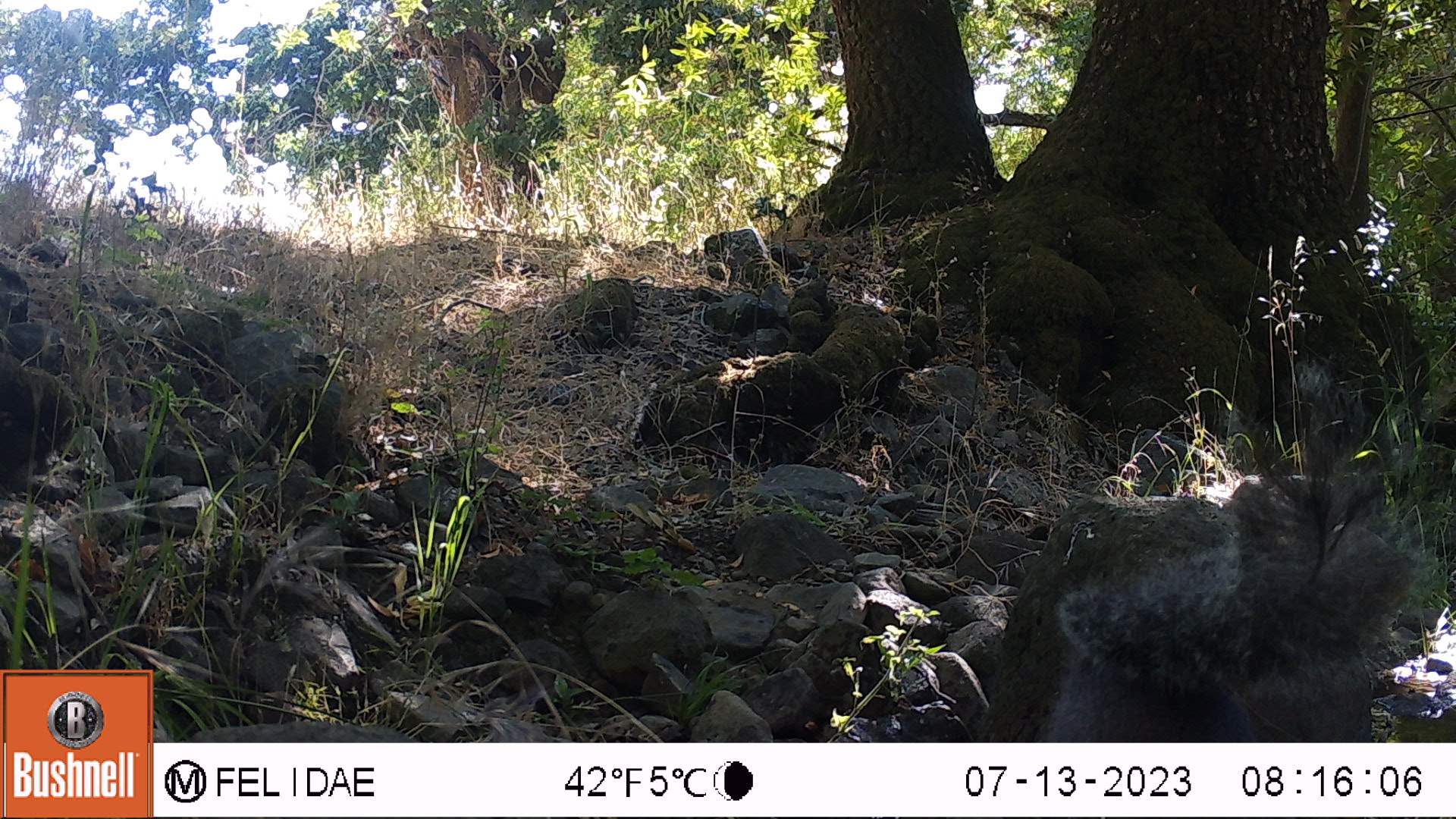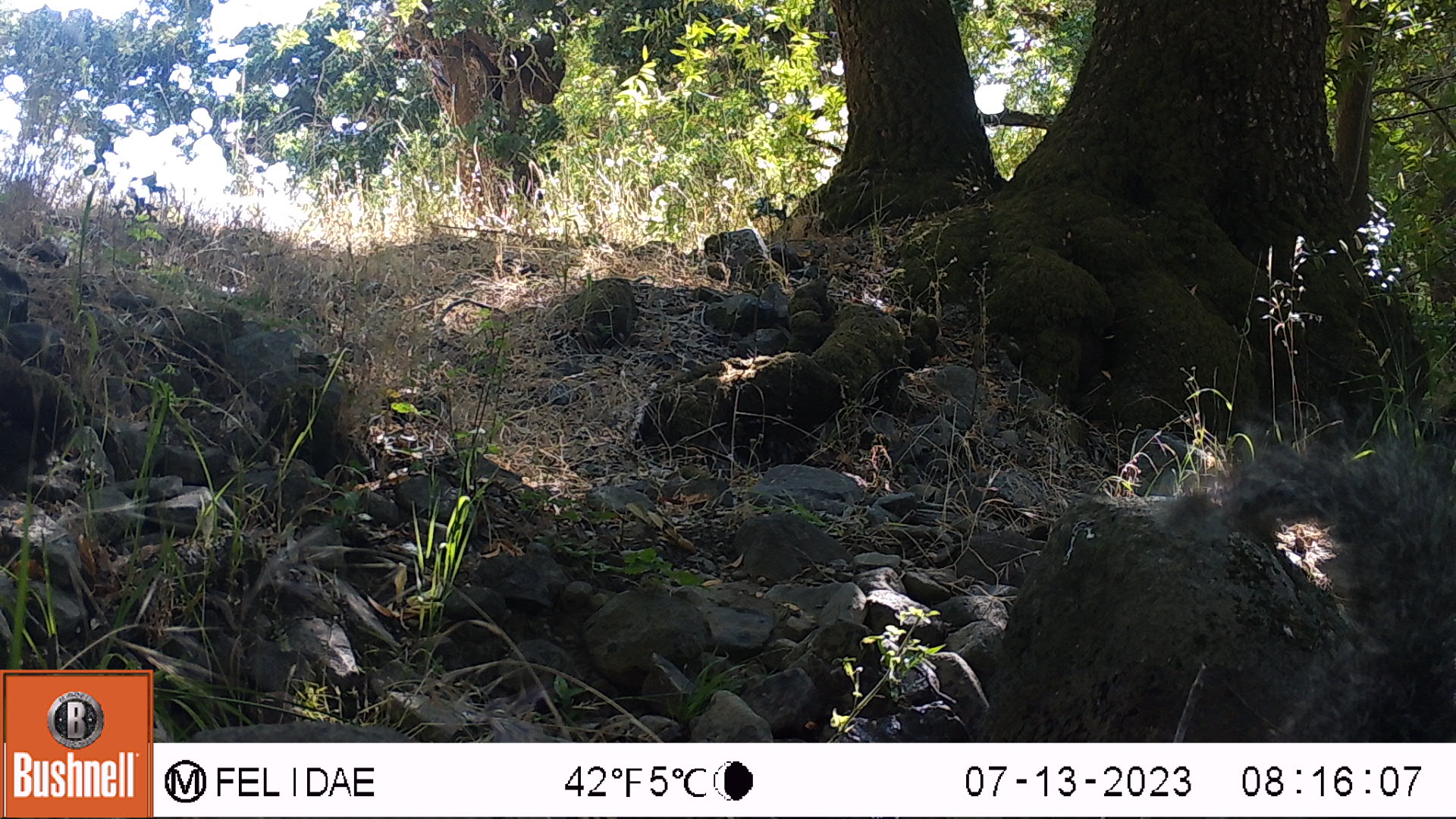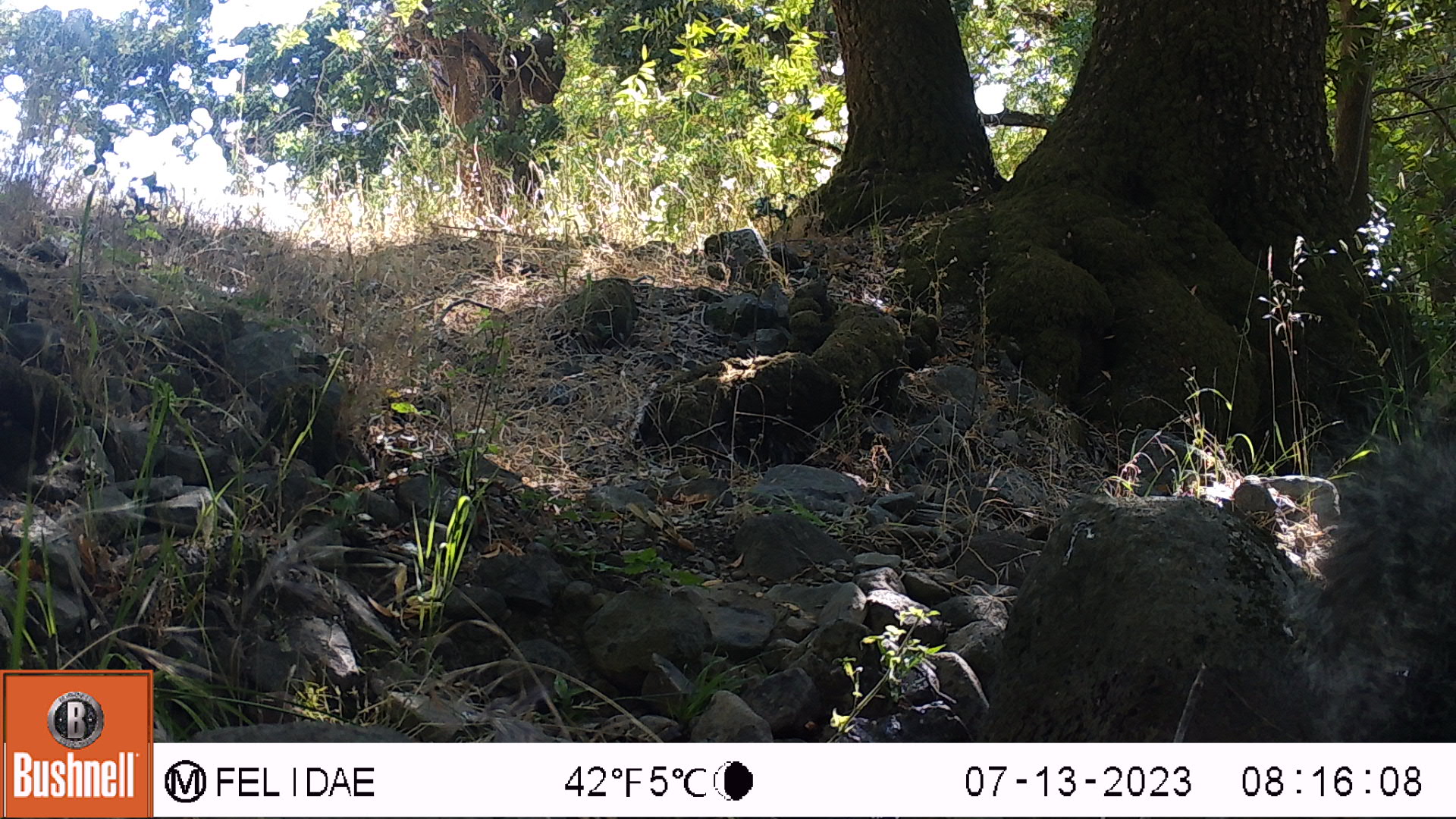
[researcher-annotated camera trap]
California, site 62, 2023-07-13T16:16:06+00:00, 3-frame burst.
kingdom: Animalia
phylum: Chordata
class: Mammalia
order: Rodentia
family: Sciuridae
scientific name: Sciuridae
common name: squirrel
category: unknown squirrel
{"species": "unknown squirrel (squirrel) (Sciuridae)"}